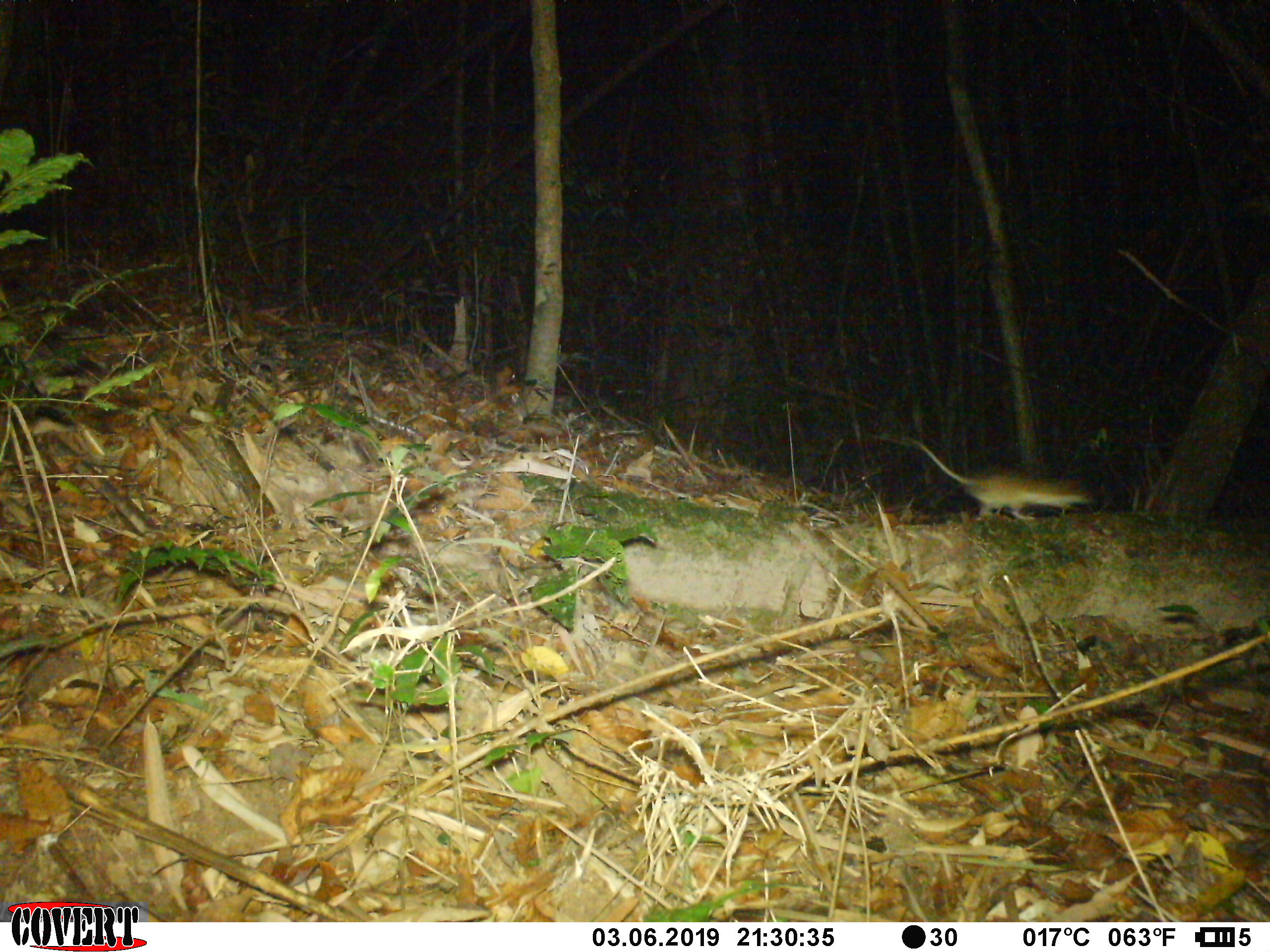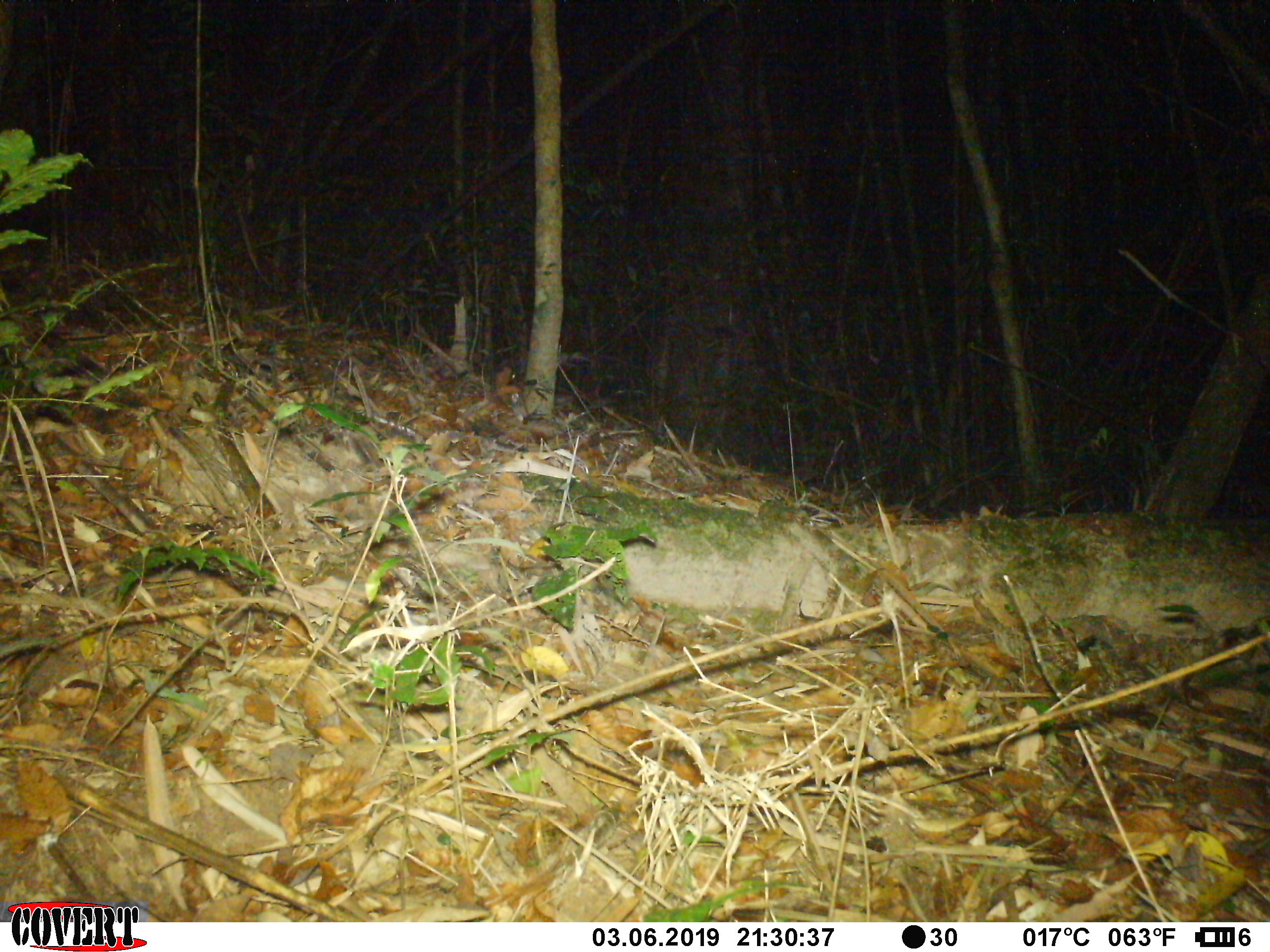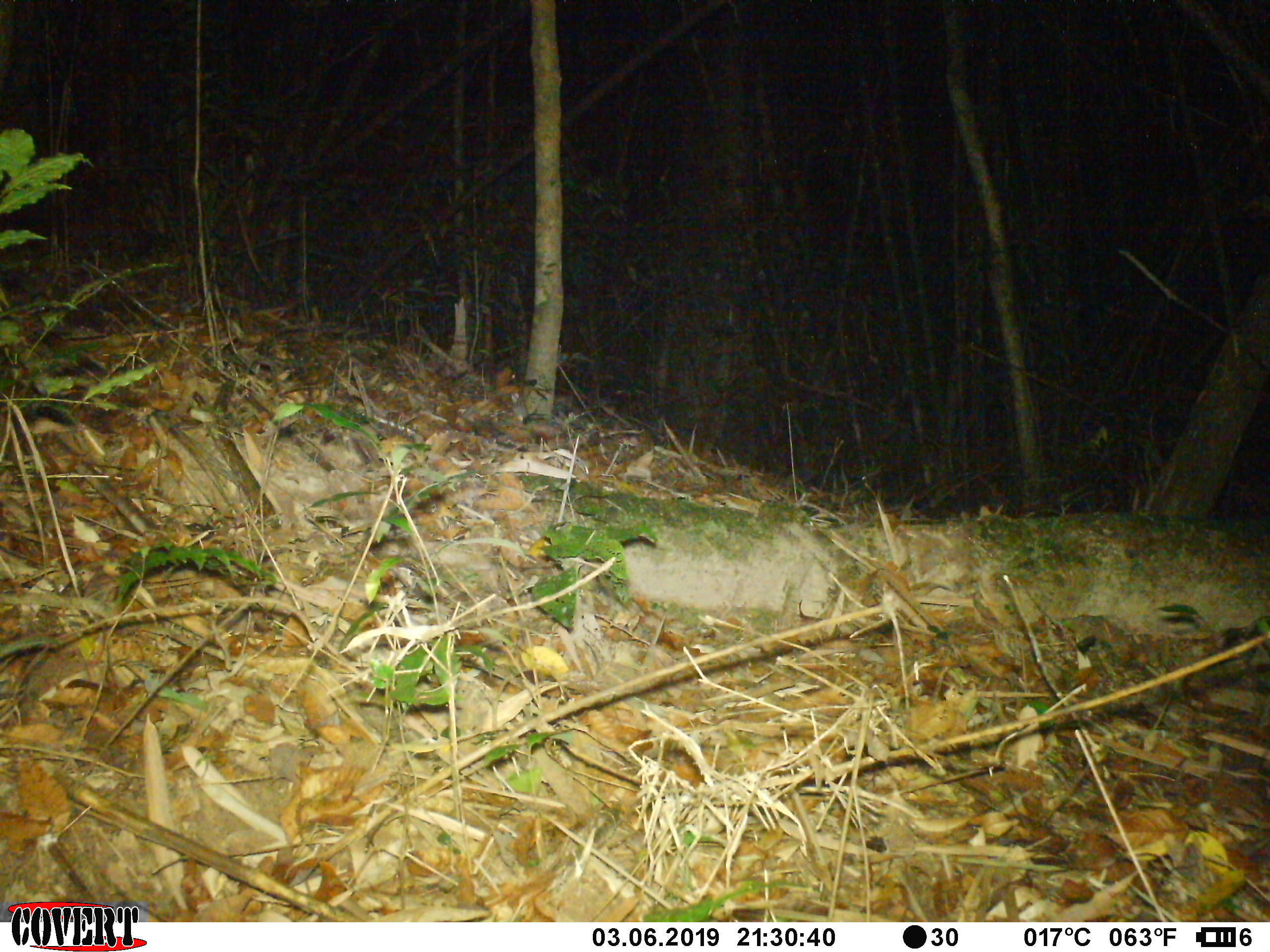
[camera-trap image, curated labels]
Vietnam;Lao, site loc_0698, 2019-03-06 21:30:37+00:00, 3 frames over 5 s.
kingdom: Animalia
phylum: Chordata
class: Mammalia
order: Rodentia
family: Muridae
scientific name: Muridae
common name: old-world mice and rats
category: unidentified murid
Unidentified murid (old-world mice and rats) (Muridae). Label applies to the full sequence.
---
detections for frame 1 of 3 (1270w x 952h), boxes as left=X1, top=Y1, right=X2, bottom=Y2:
unidentified murid: left=897, top=432, right=1095, bottom=521